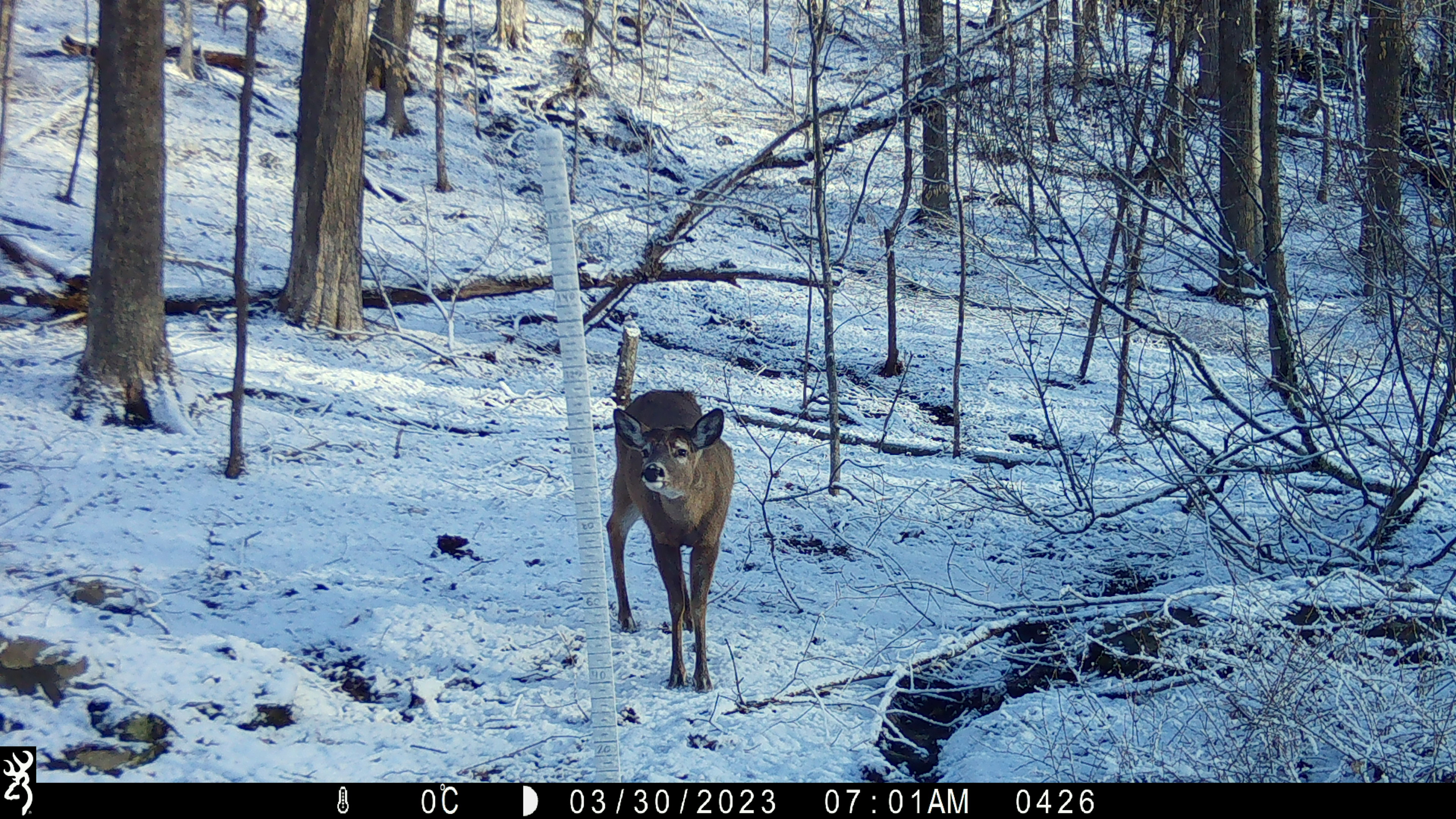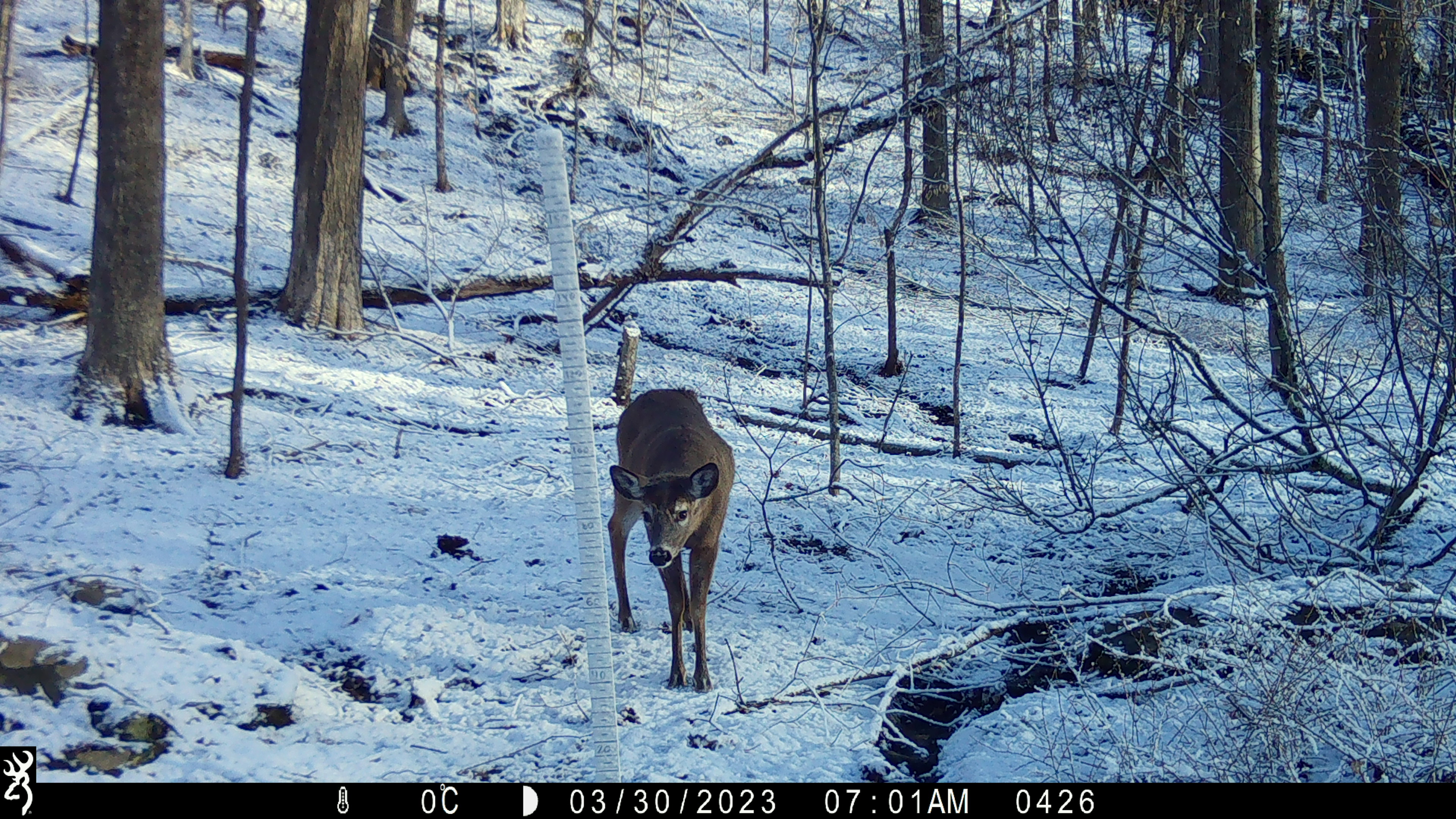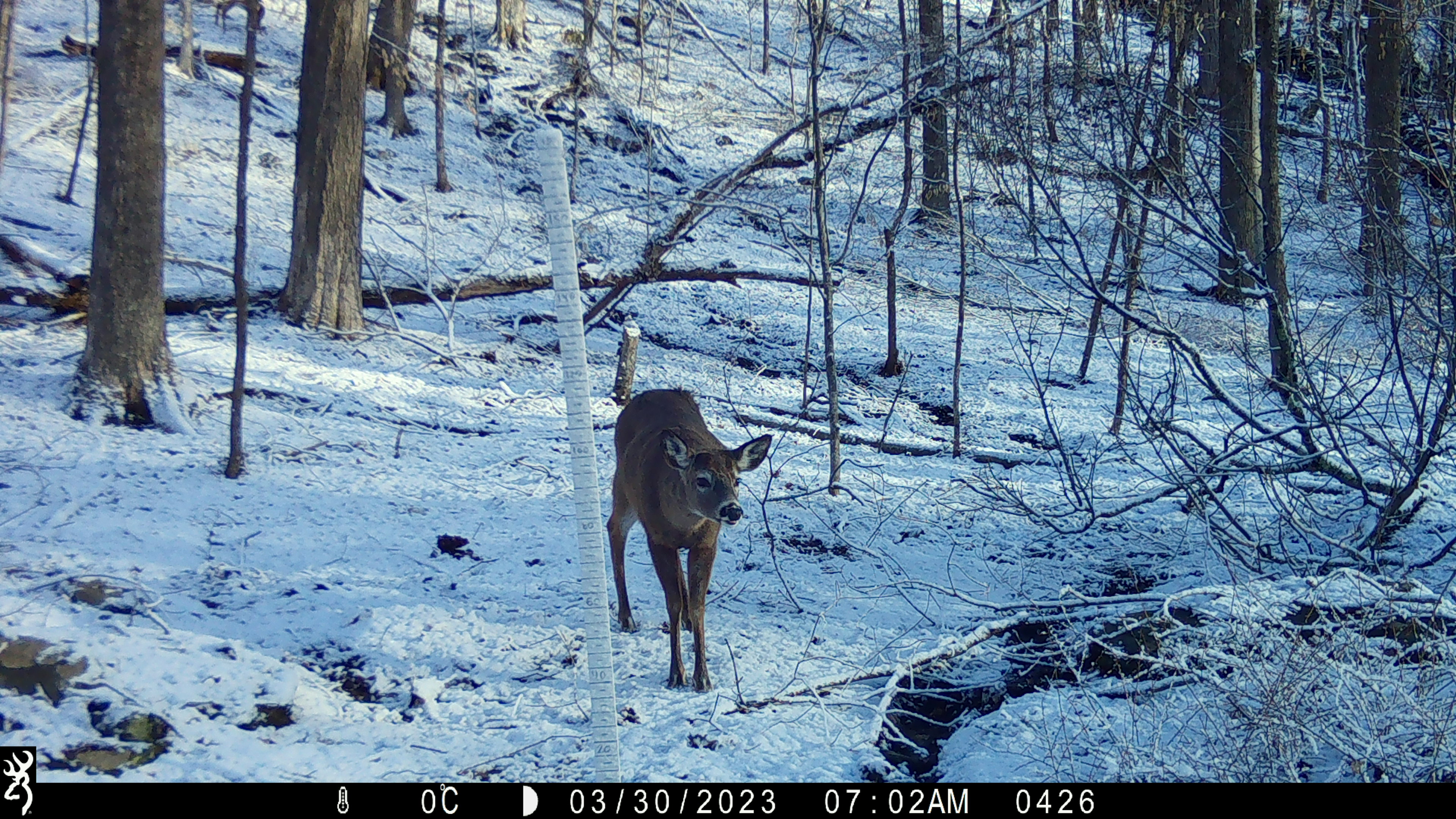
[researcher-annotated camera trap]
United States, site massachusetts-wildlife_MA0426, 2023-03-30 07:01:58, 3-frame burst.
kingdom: Animalia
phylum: Chordata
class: Mammalia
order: Artiodactyla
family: Cervidae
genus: Odocoileus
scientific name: Odocoileus virginianus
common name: white-tailed deer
White-tailed deer (Odocoileus virginianus).